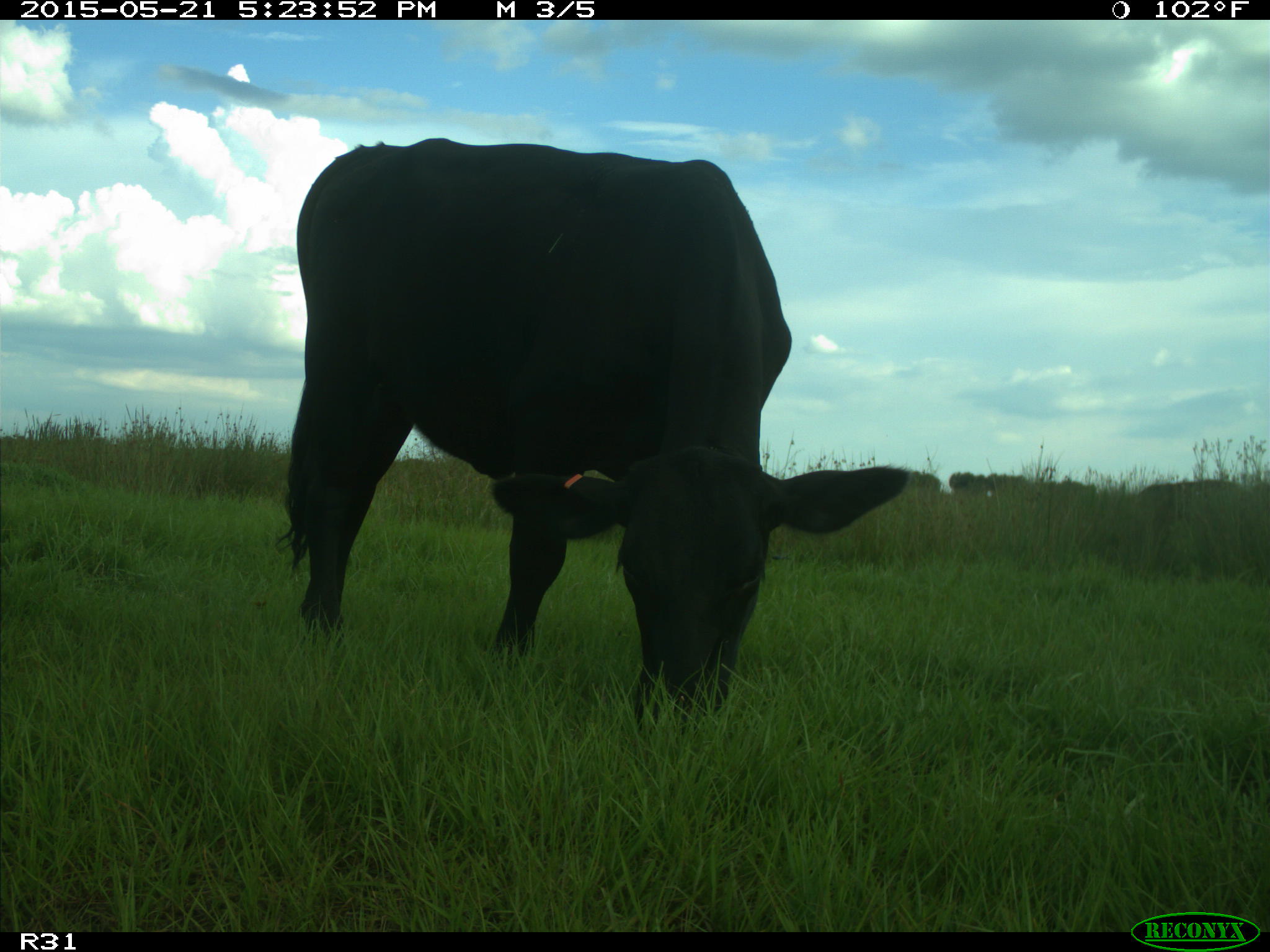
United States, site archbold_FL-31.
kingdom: Animalia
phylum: Chordata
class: Mammalia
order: Artiodactyla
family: Bovidae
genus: Bos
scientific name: Bos taurus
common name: domestic cow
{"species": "Bos taurus (domestic cow)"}